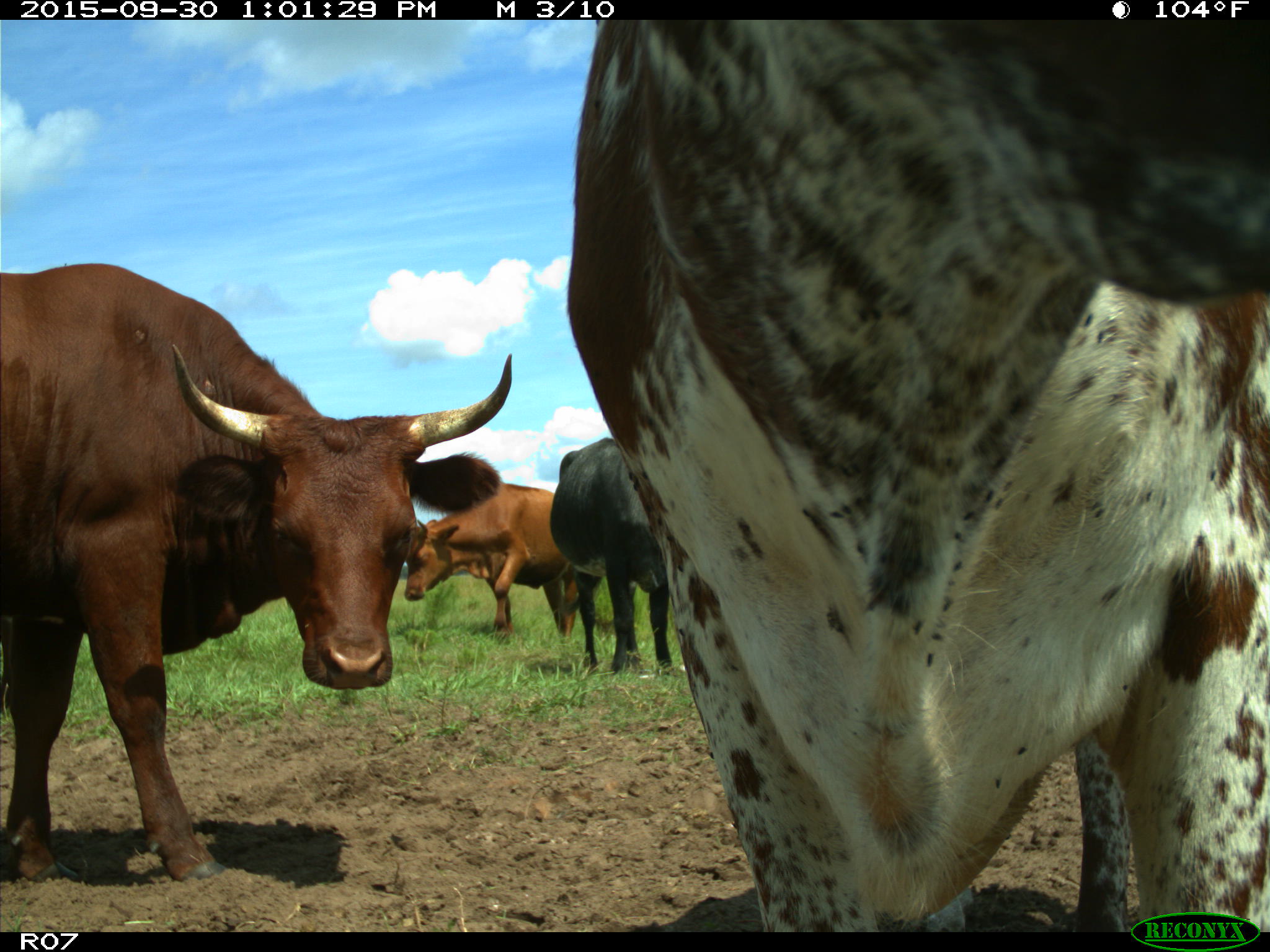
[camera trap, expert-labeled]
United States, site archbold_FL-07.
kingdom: Animalia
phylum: Chordata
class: Mammalia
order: Artiodactyla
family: Bovidae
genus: Bos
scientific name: Bos taurus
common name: domestic cow